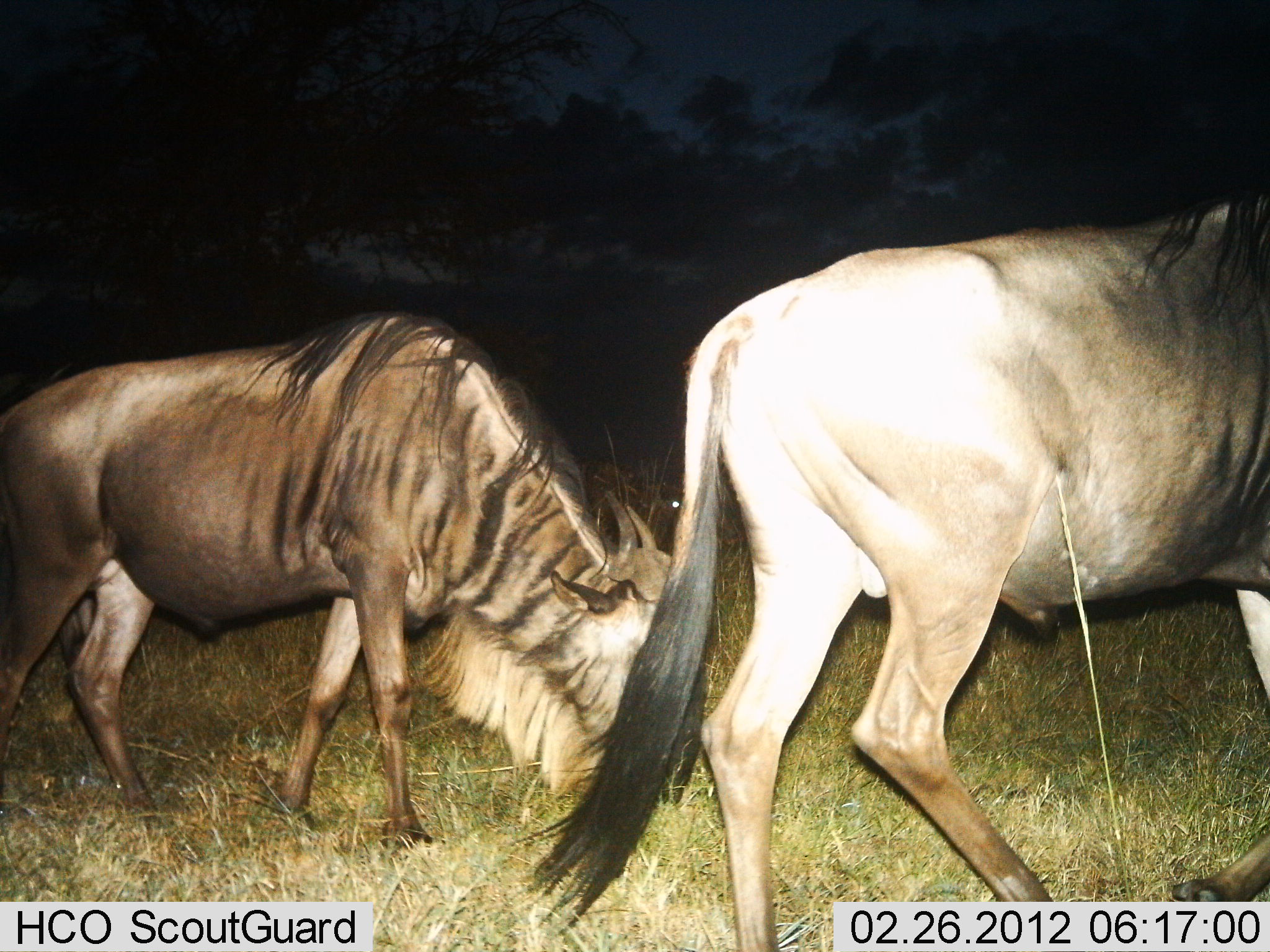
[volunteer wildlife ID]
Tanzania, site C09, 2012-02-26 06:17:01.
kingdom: Animalia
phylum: Chordata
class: Mammalia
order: Artiodactyla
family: Bovidae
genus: Connochaetes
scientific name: Connochaetes taurinus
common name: blue wildebeest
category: wildebeest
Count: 2.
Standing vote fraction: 35%.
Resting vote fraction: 0%.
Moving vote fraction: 58%.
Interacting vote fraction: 0%.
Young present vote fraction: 0%.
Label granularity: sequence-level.